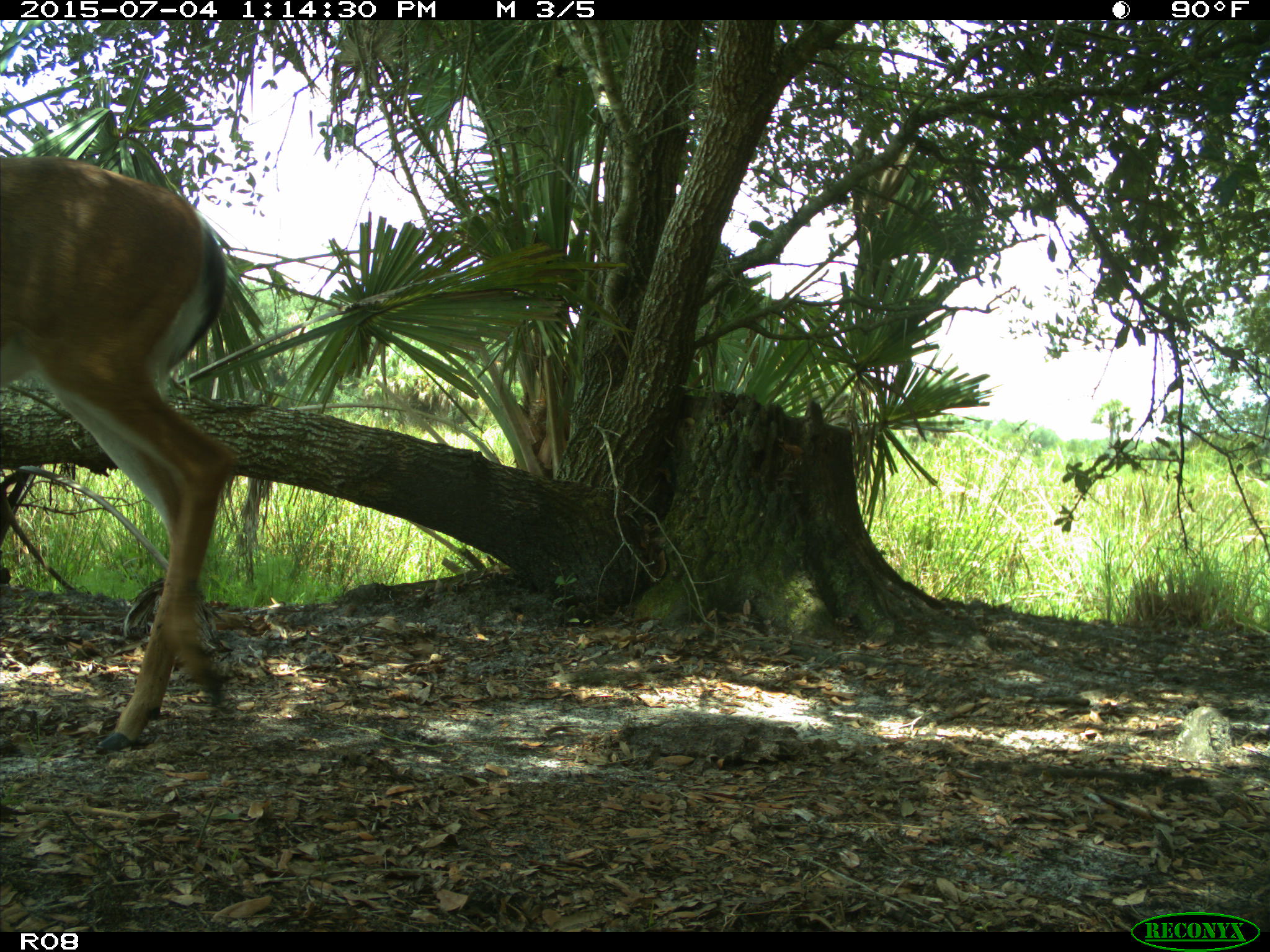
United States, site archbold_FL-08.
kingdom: Animalia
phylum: Chordata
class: Mammalia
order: Artiodactyla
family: Cervidae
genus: Odocoileus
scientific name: Odocoileus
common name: deer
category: unidentified deer